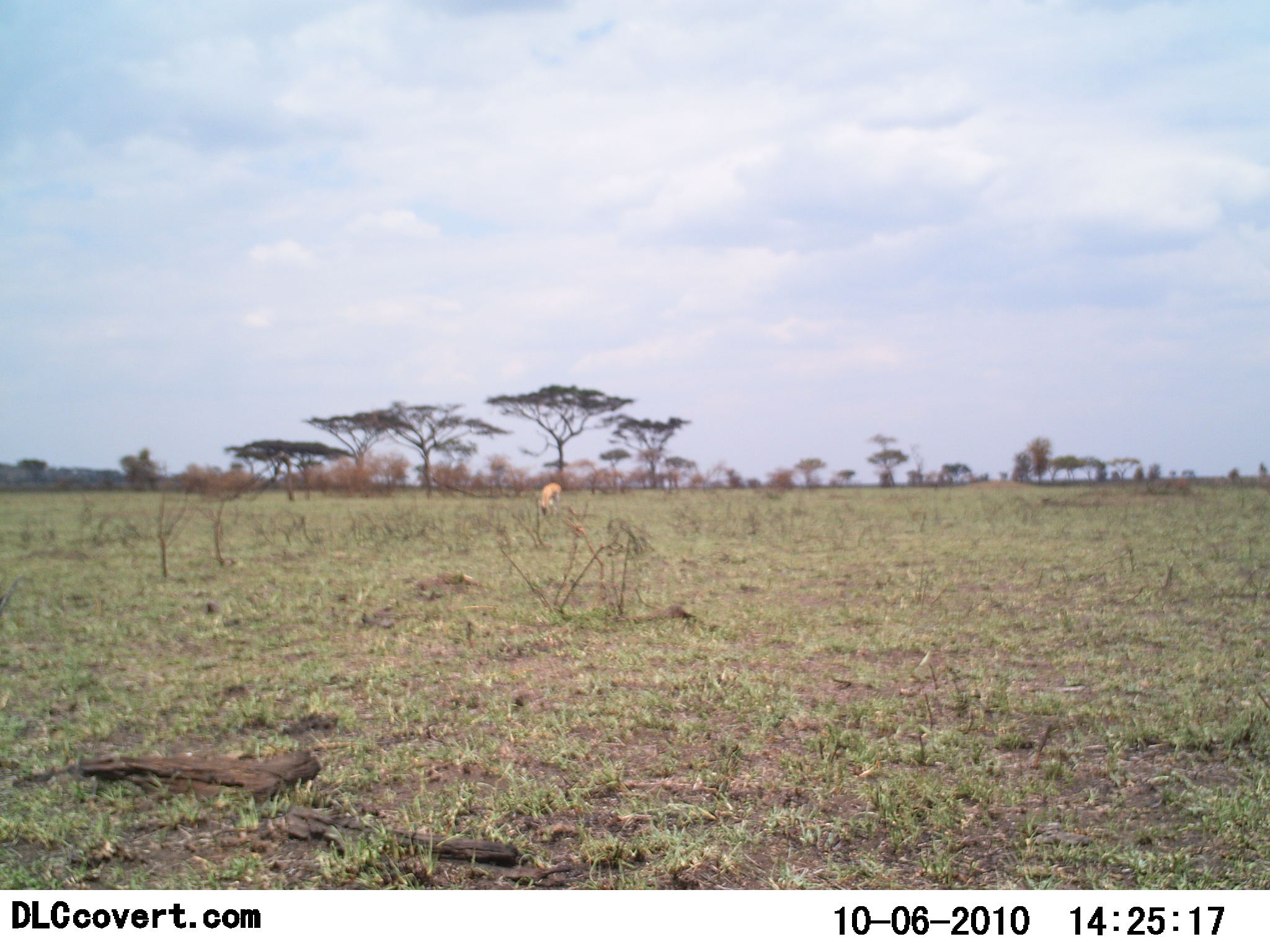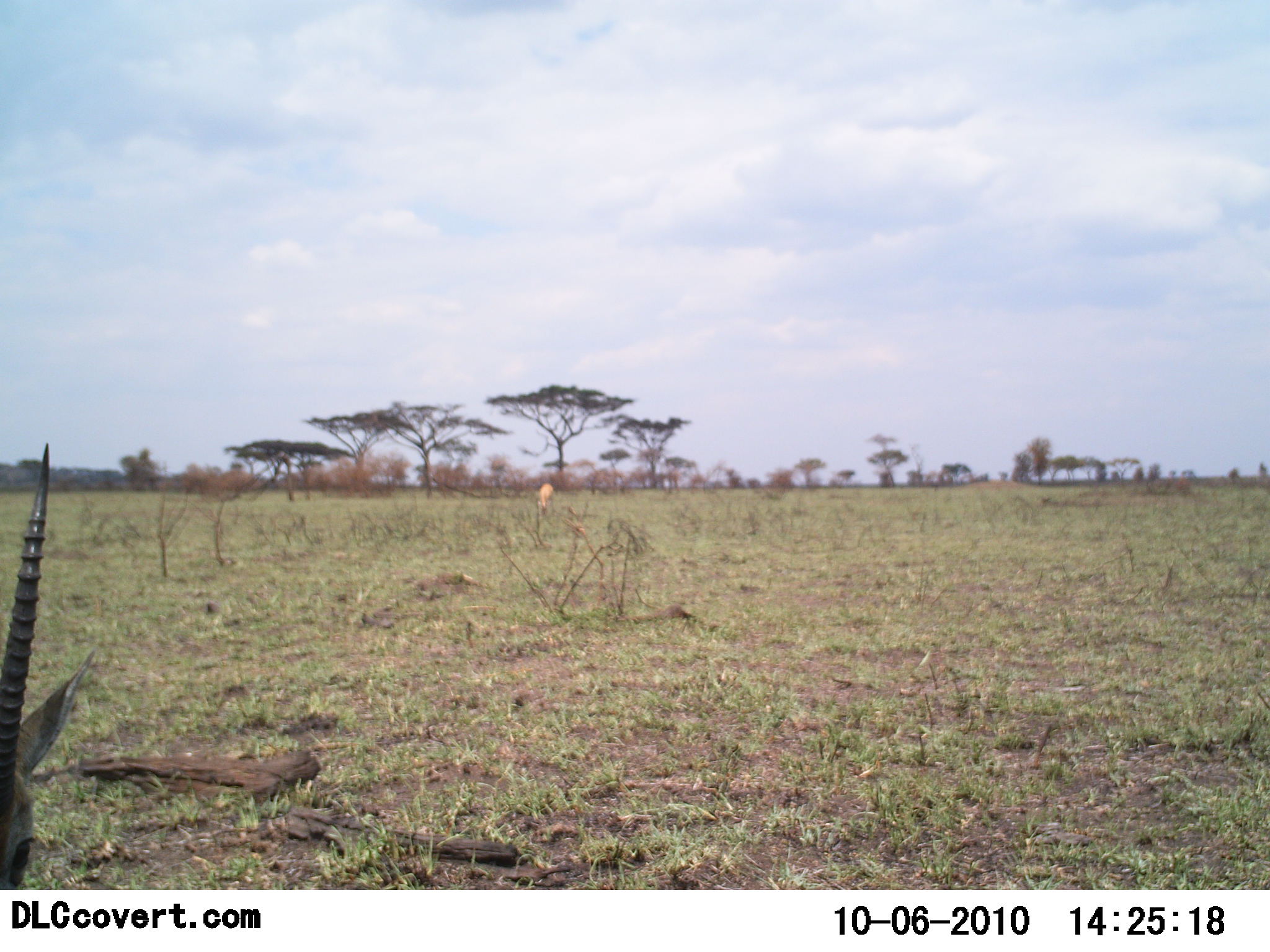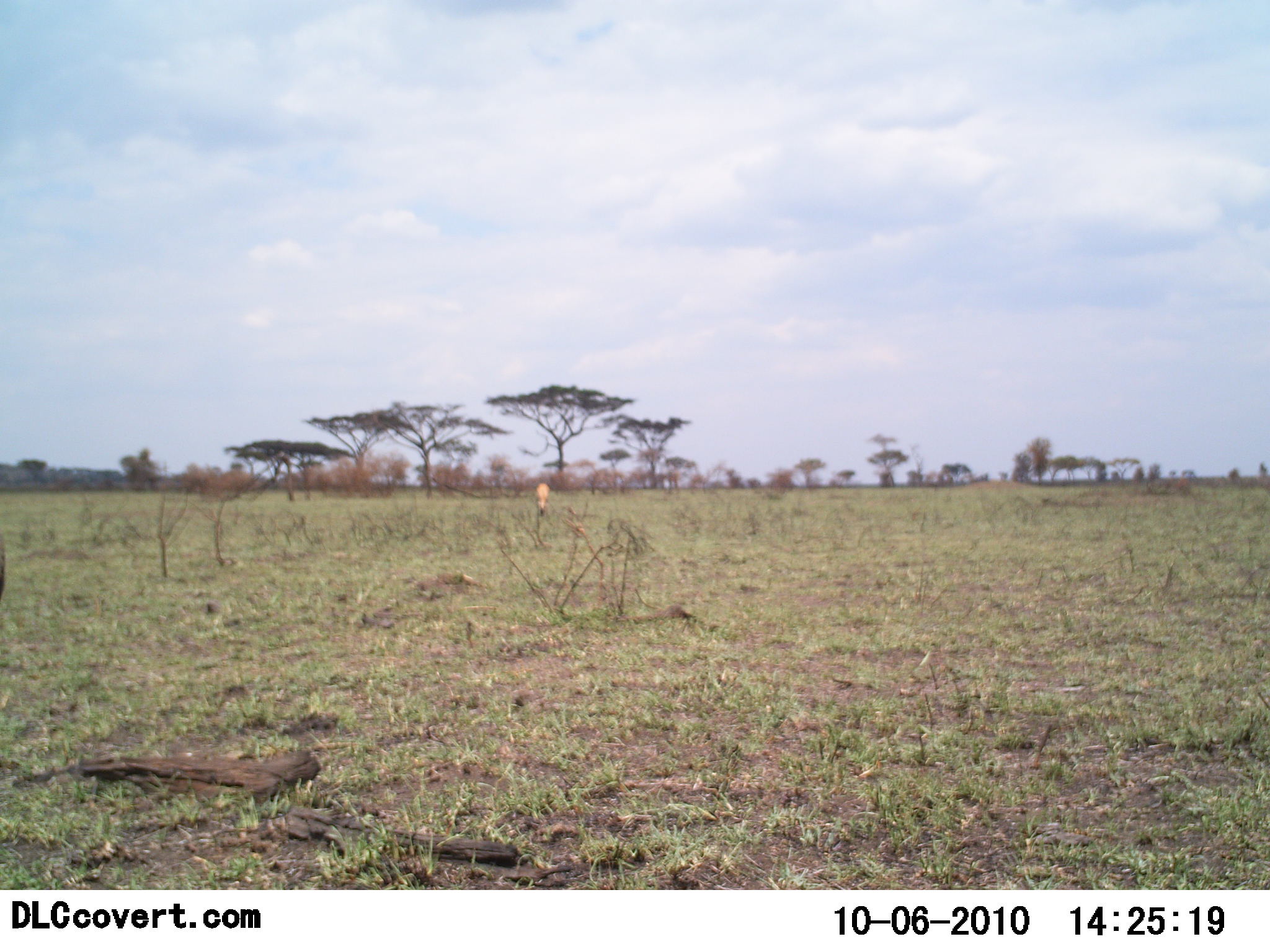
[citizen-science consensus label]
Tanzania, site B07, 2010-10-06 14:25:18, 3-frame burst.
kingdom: Animalia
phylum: Chordata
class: Mammalia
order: Artiodactyla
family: Bovidae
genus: Nanger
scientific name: Nanger granti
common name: grant's gazelle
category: gazellegrants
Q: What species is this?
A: Gazellegrants (grant's gazelle) (Nanger granti).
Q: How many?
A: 2.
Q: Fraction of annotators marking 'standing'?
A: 18%.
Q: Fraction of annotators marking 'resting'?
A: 9%.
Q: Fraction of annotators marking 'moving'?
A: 27%.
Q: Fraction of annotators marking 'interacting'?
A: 9%.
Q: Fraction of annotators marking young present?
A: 0%.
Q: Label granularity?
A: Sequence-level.